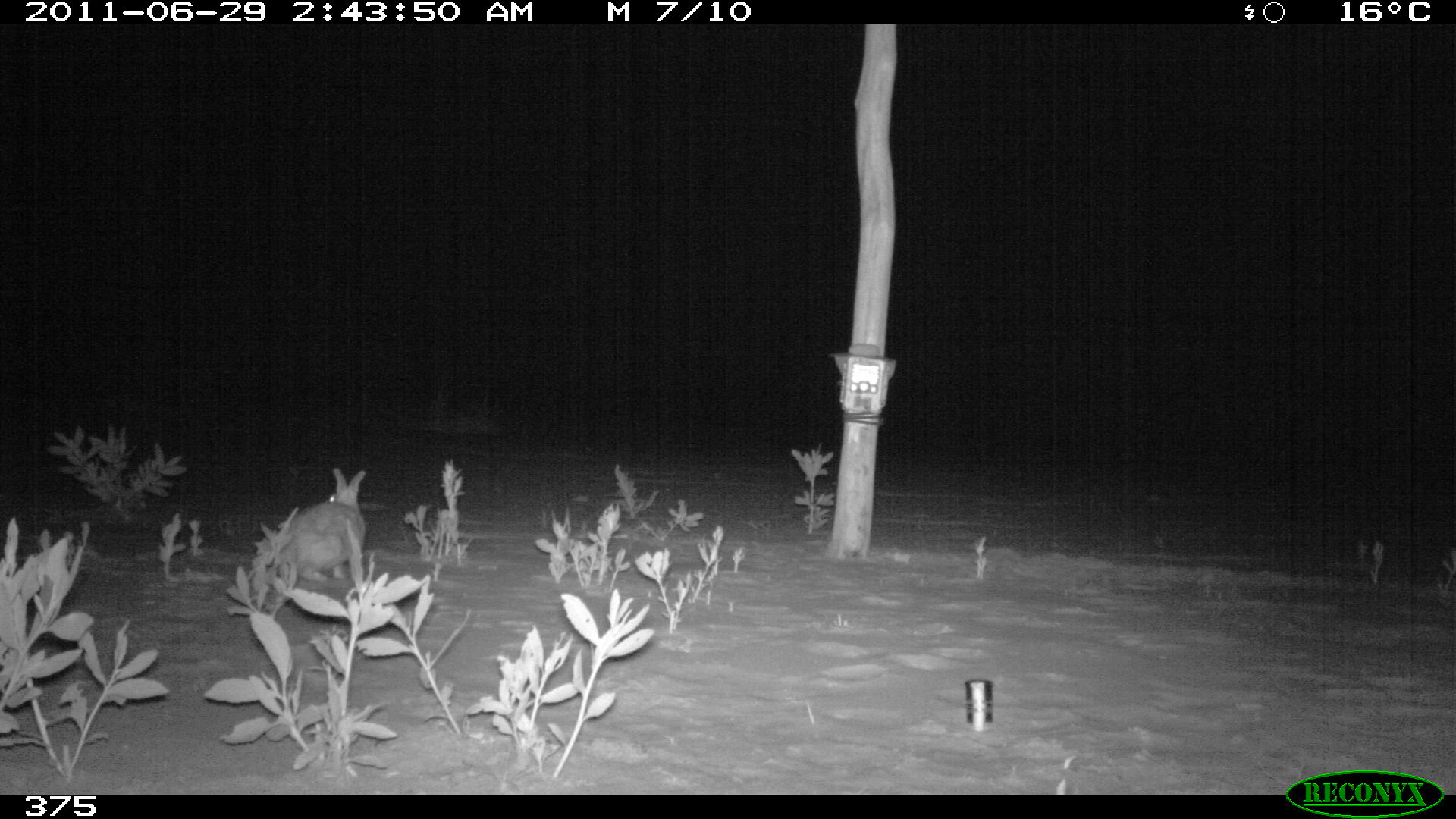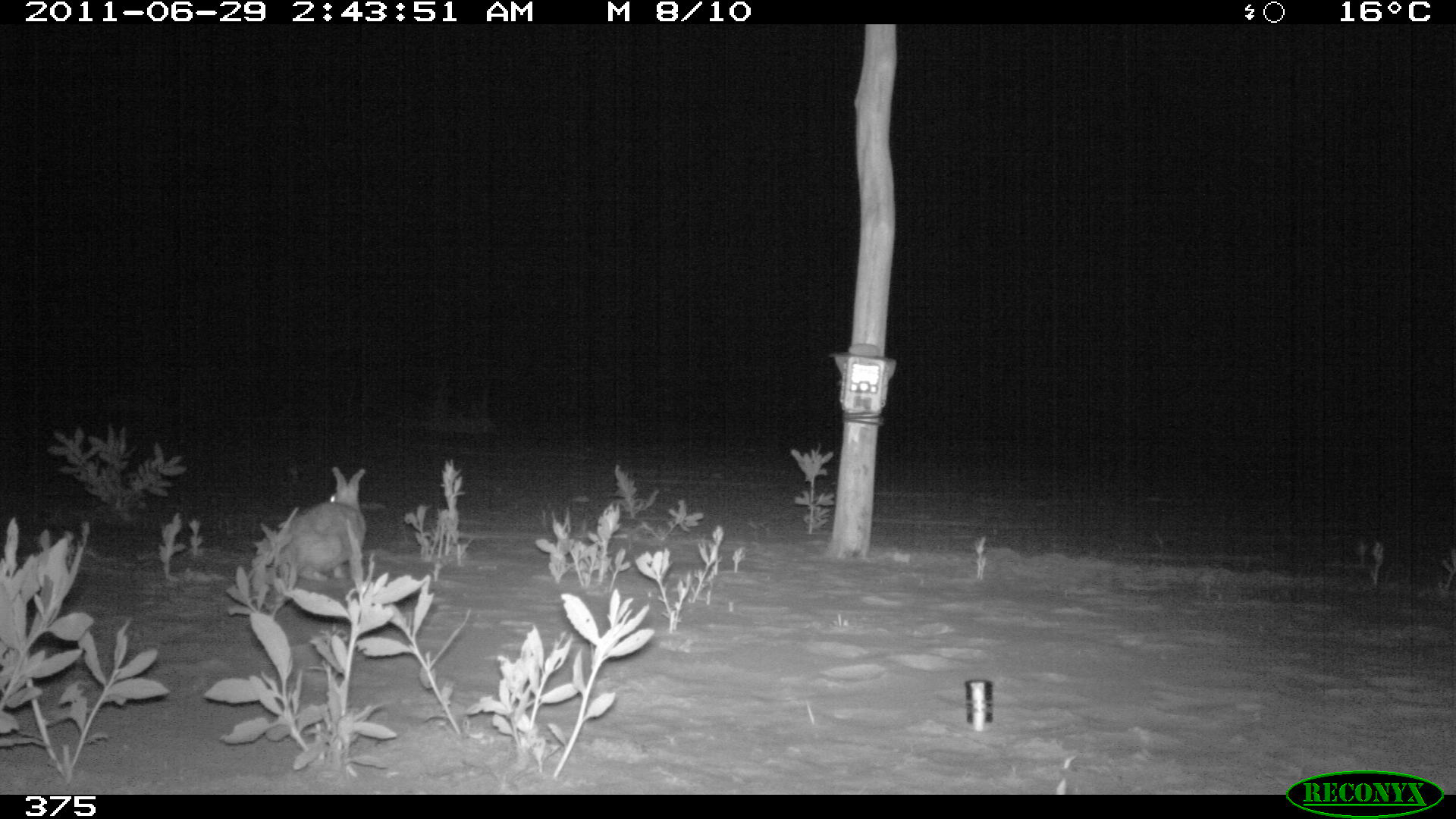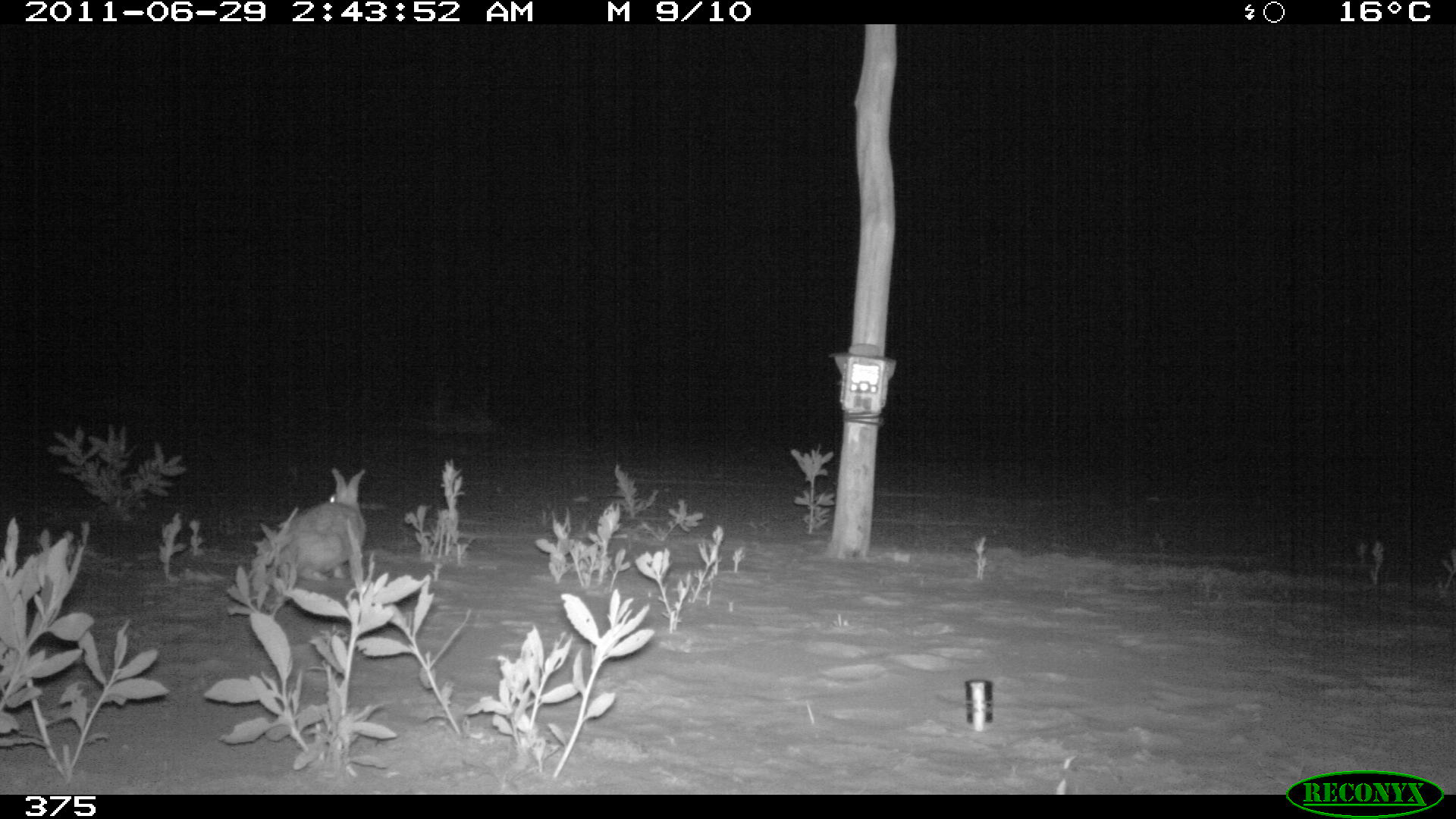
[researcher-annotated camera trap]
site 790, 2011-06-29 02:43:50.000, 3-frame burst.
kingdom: Animalia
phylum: Chordata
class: Mammalia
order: Lagomorpha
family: Leporidae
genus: Sylvilagus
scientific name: Sylvilagus brasiliensis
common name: tapeti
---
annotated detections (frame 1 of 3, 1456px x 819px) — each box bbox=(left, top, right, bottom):
sylvilagus brasiliensis: bbox=(267, 468, 364, 597)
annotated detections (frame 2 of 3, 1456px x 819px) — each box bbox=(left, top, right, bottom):
sylvilagus brasiliensis: bbox=(267, 468, 364, 597)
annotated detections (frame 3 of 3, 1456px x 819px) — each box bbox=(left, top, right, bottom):
sylvilagus brasiliensis: bbox=(267, 468, 364, 597)